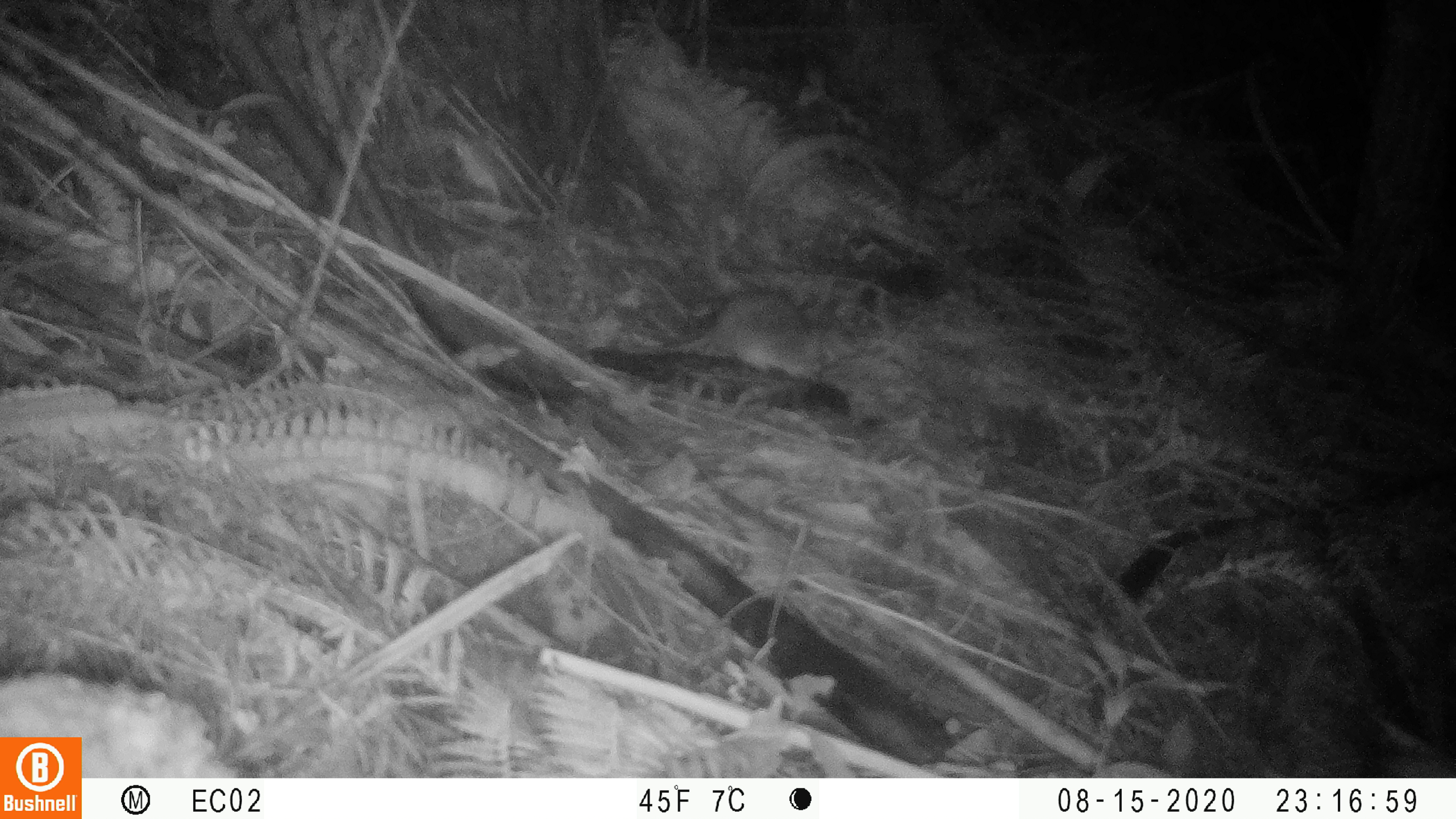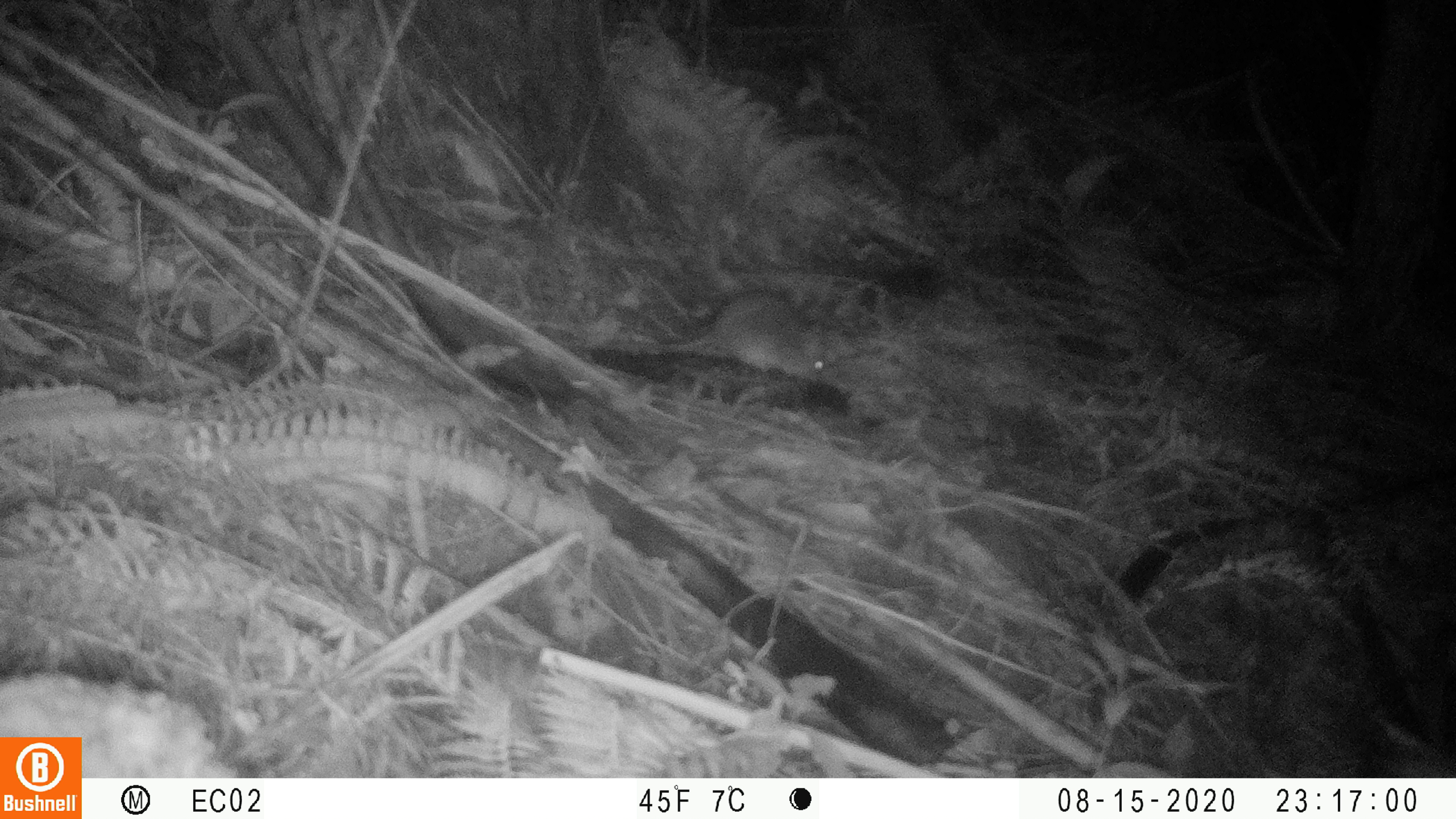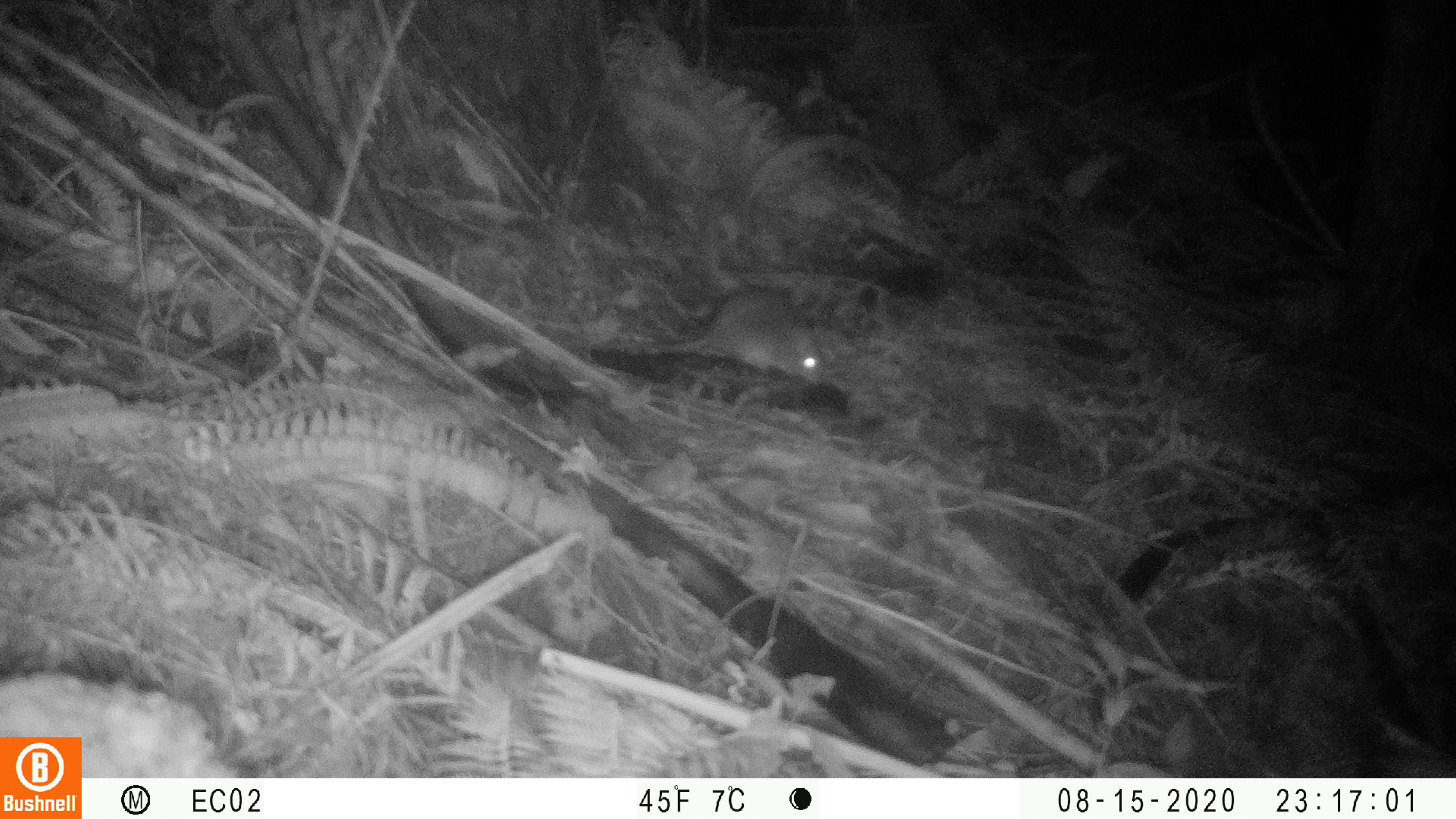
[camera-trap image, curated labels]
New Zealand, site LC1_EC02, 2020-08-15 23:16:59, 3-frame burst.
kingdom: Animalia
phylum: Chordata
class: Mammalia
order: Rodentia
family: Muridae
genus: Rattus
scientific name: Rattus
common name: rat